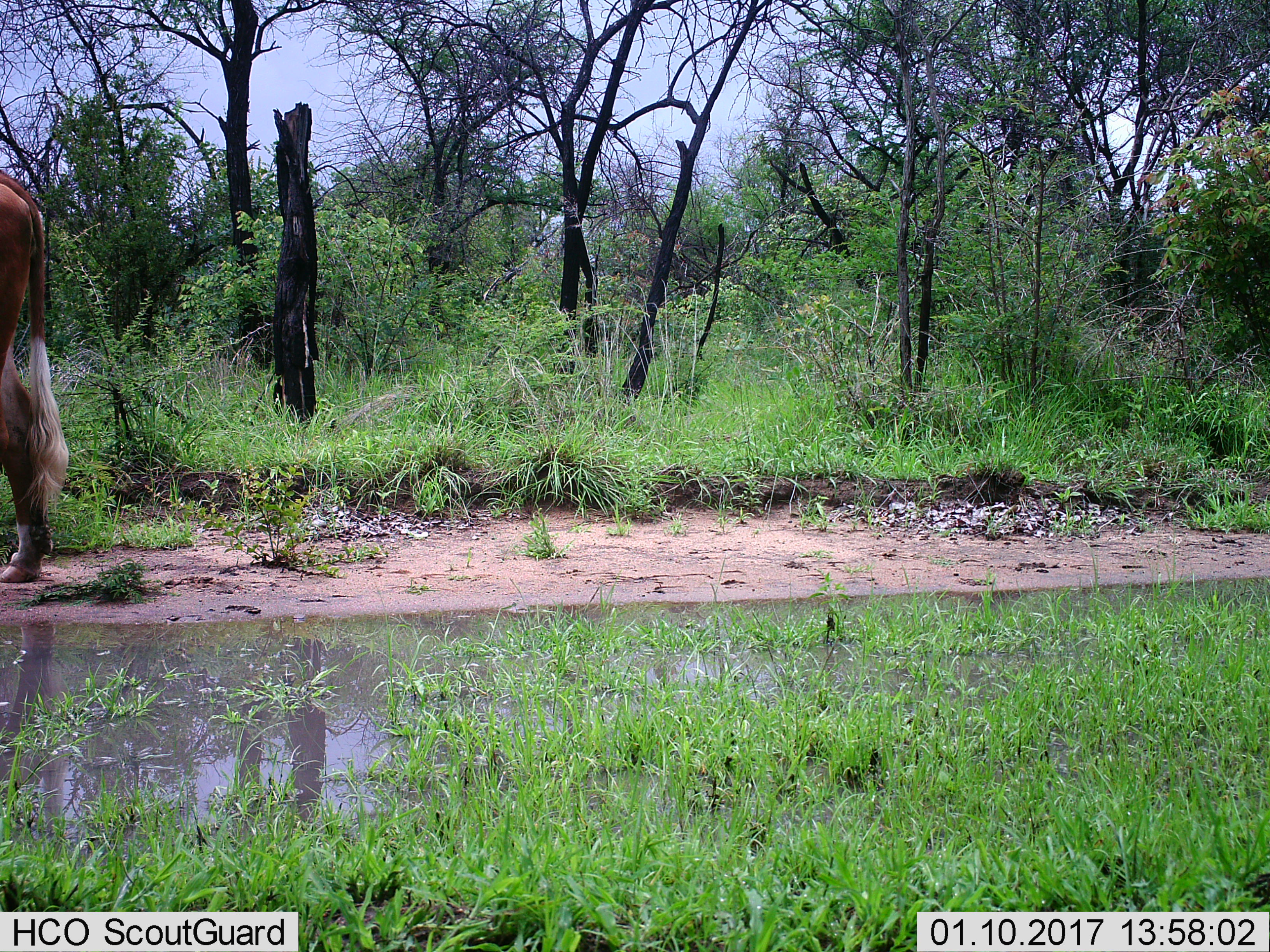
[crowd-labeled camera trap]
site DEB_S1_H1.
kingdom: Animalia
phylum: Chordata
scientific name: Vertebrata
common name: domestic animal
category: domesticanimal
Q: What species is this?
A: Domesticanimal (domestic animal) (Vertebrata).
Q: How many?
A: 1.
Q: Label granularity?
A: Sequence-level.